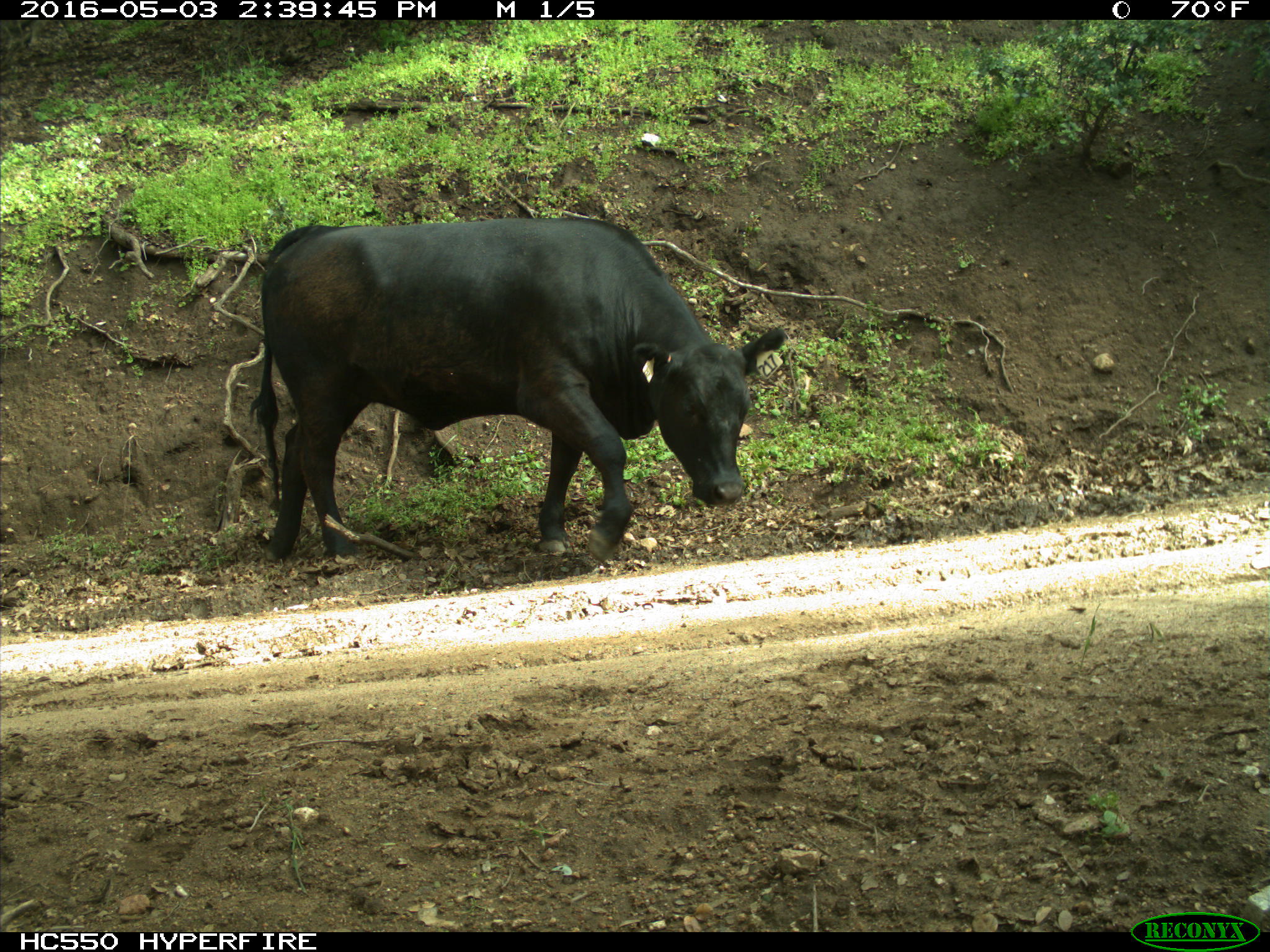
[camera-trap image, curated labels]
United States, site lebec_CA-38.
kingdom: Animalia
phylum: Chordata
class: Mammalia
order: Artiodactyla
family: Bovidae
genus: Bos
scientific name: Bos taurus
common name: domestic cow